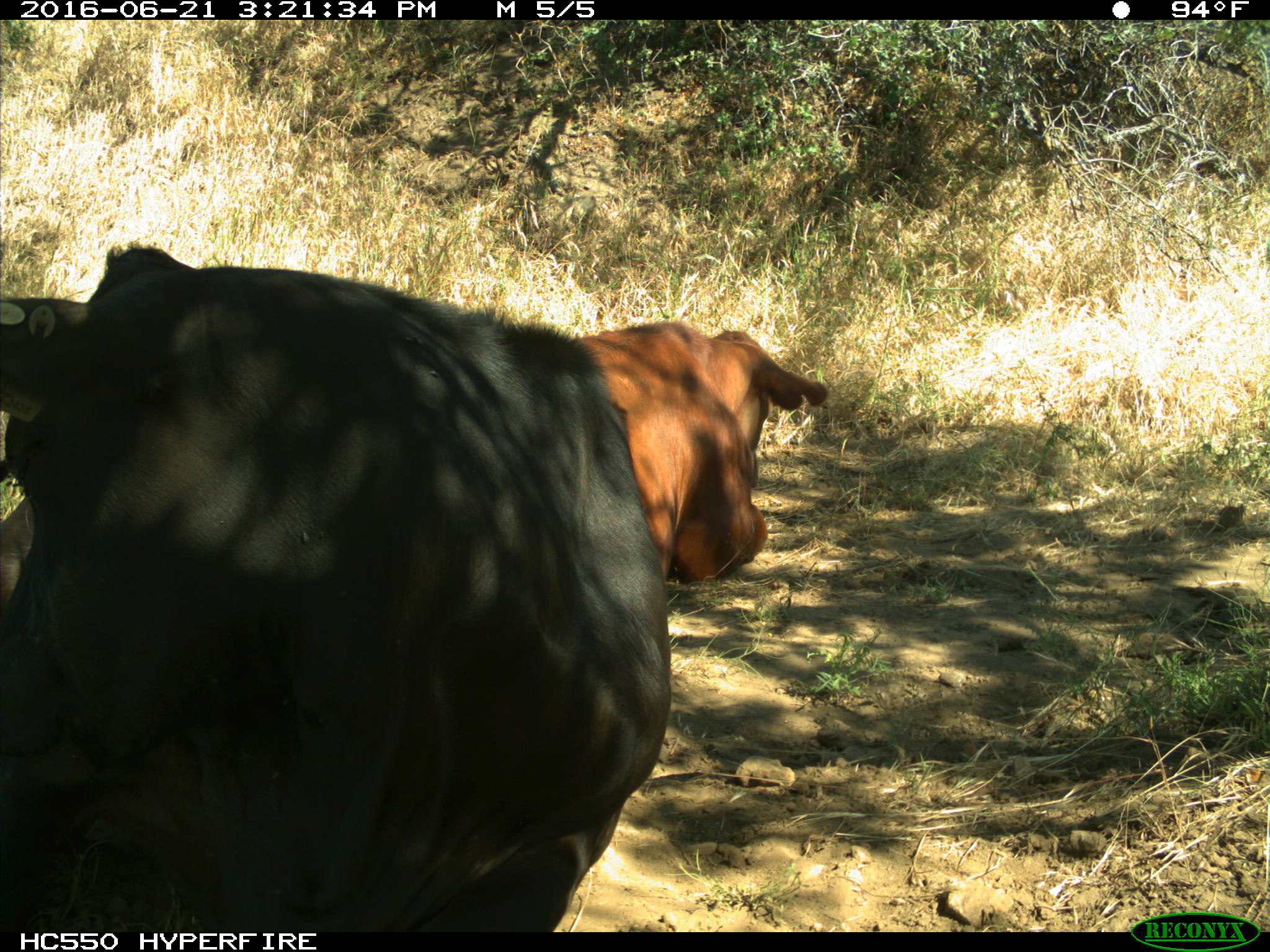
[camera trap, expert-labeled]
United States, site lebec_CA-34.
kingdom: Animalia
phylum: Chordata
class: Mammalia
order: Artiodactyla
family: Bovidae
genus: Bos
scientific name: Bos taurus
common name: domestic cow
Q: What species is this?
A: Bos taurus (domestic cow).